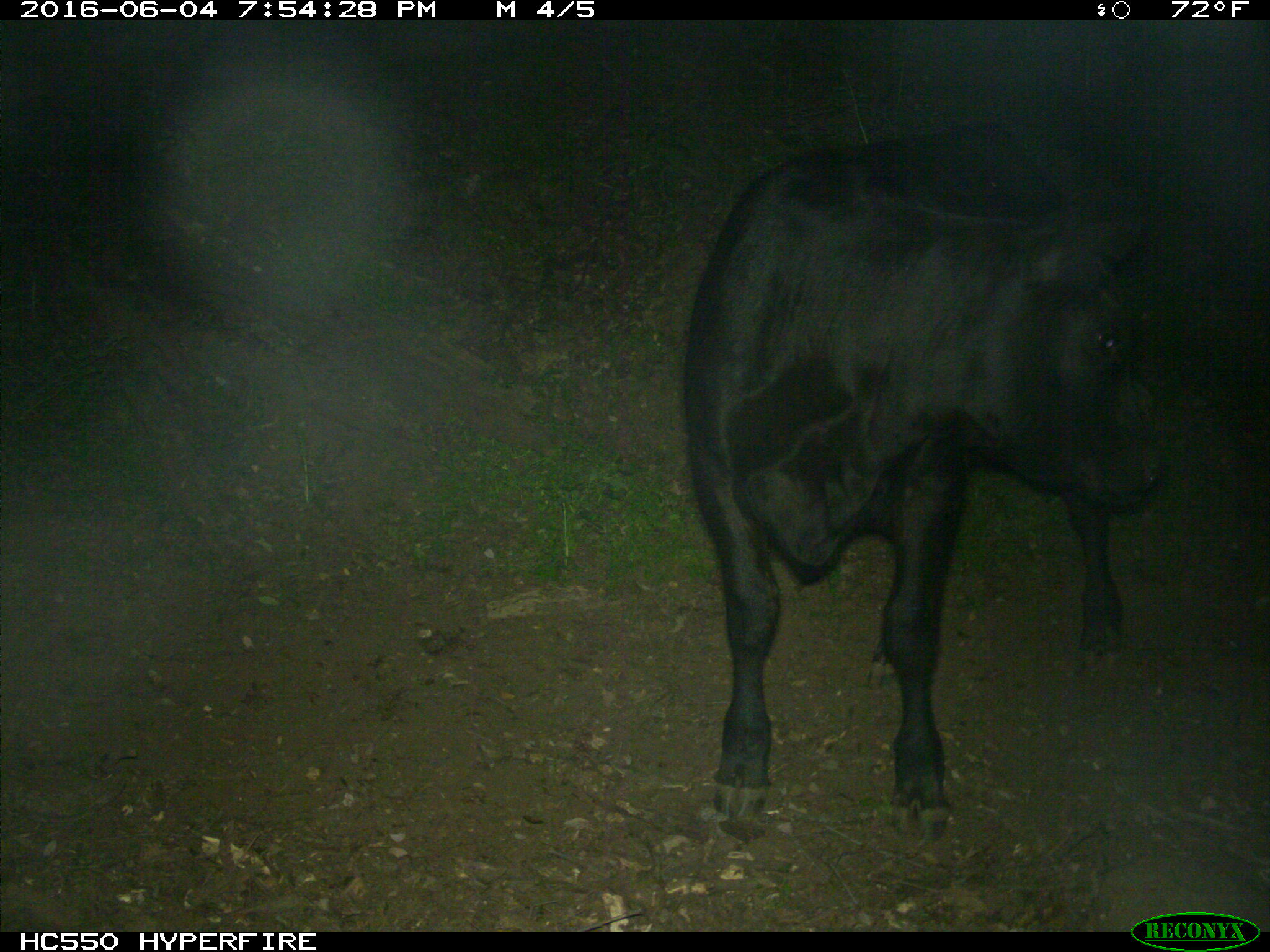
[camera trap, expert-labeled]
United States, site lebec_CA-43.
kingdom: Animalia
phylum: Chordata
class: Mammalia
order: Artiodactyla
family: Bovidae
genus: Bos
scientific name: Bos taurus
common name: domestic cow